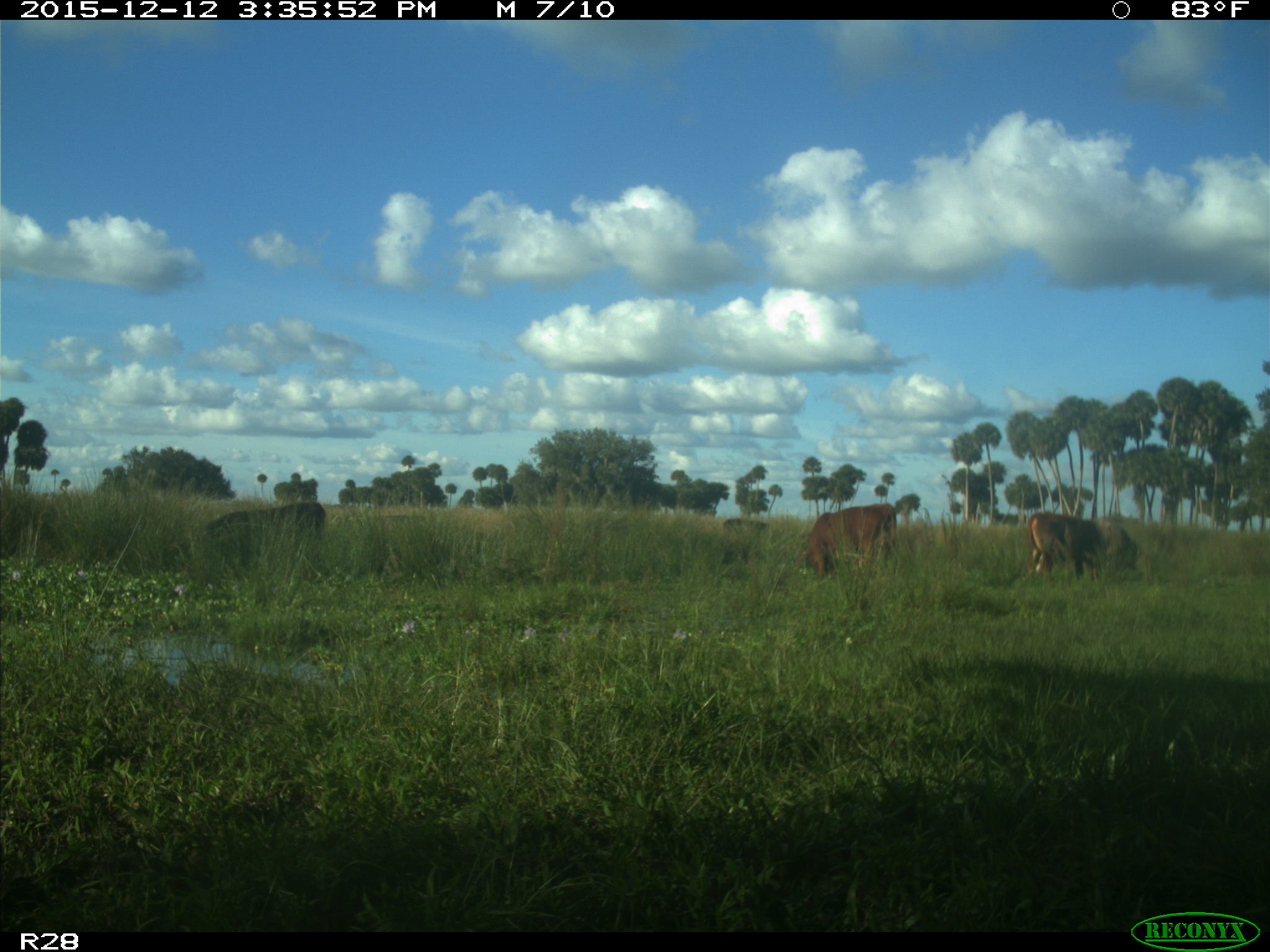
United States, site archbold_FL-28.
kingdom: Animalia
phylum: Chordata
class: Mammalia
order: Artiodactyla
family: Bovidae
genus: Bos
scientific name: Bos taurus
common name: domestic cow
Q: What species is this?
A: Bos taurus (domestic cow).